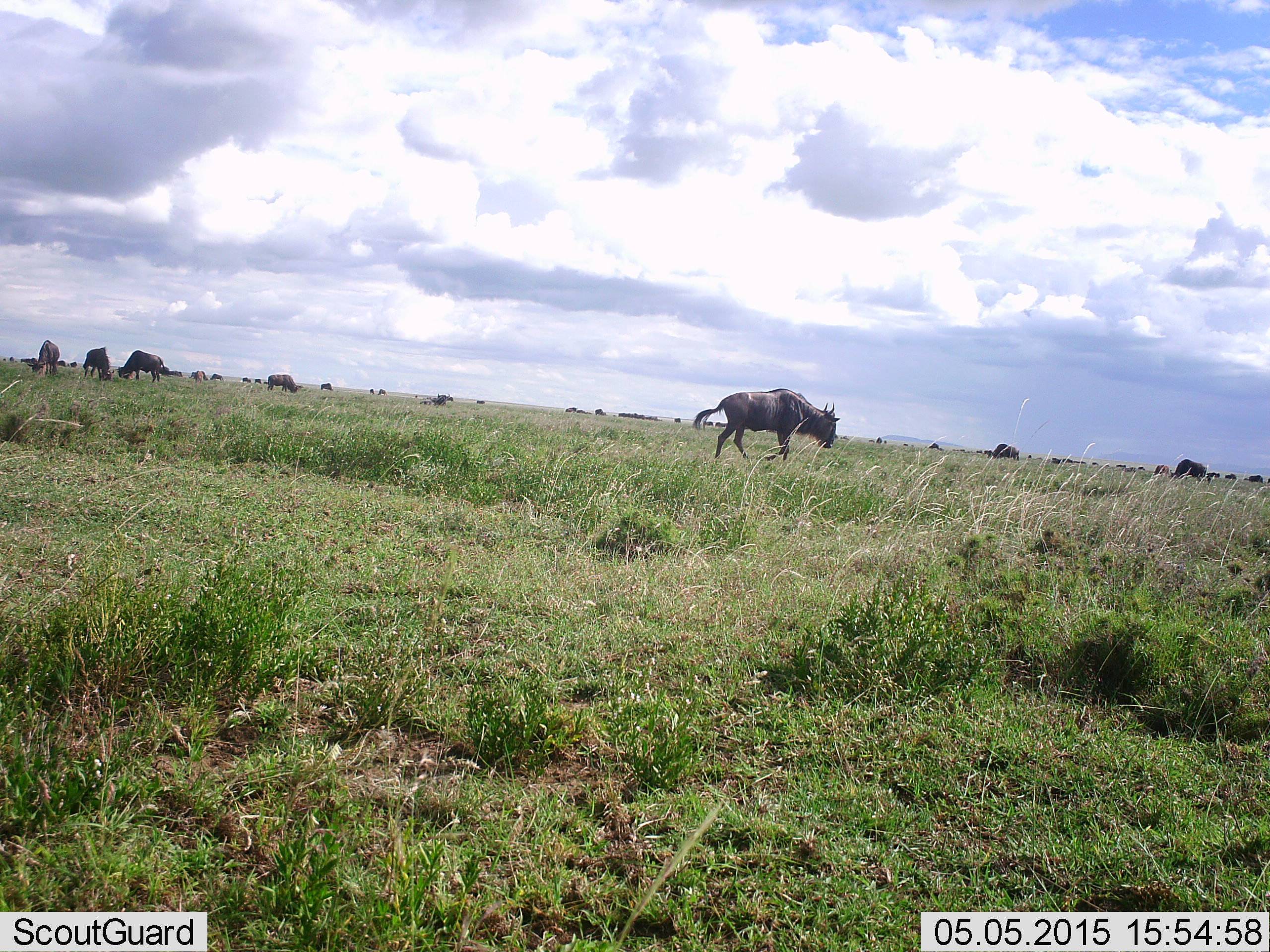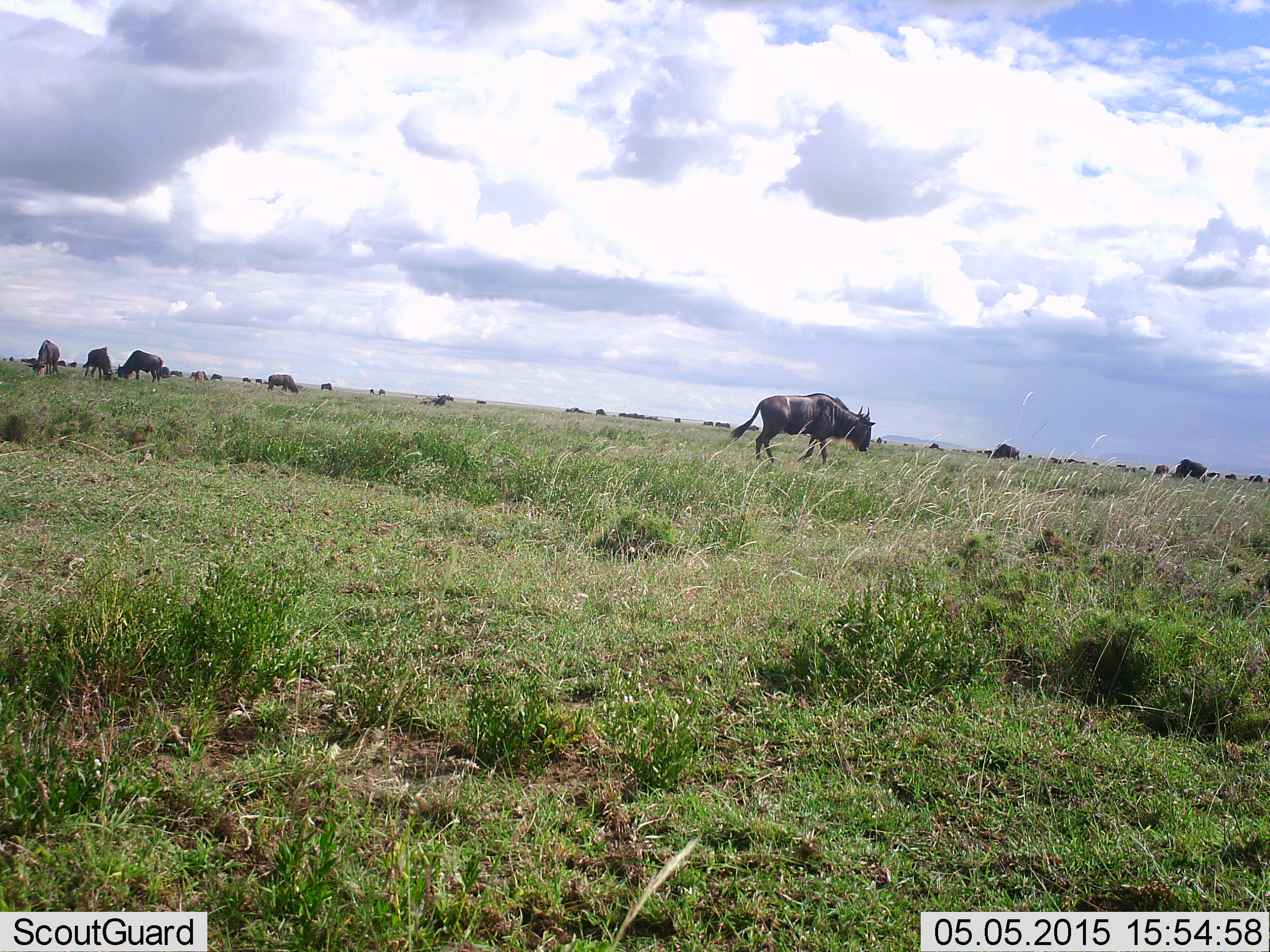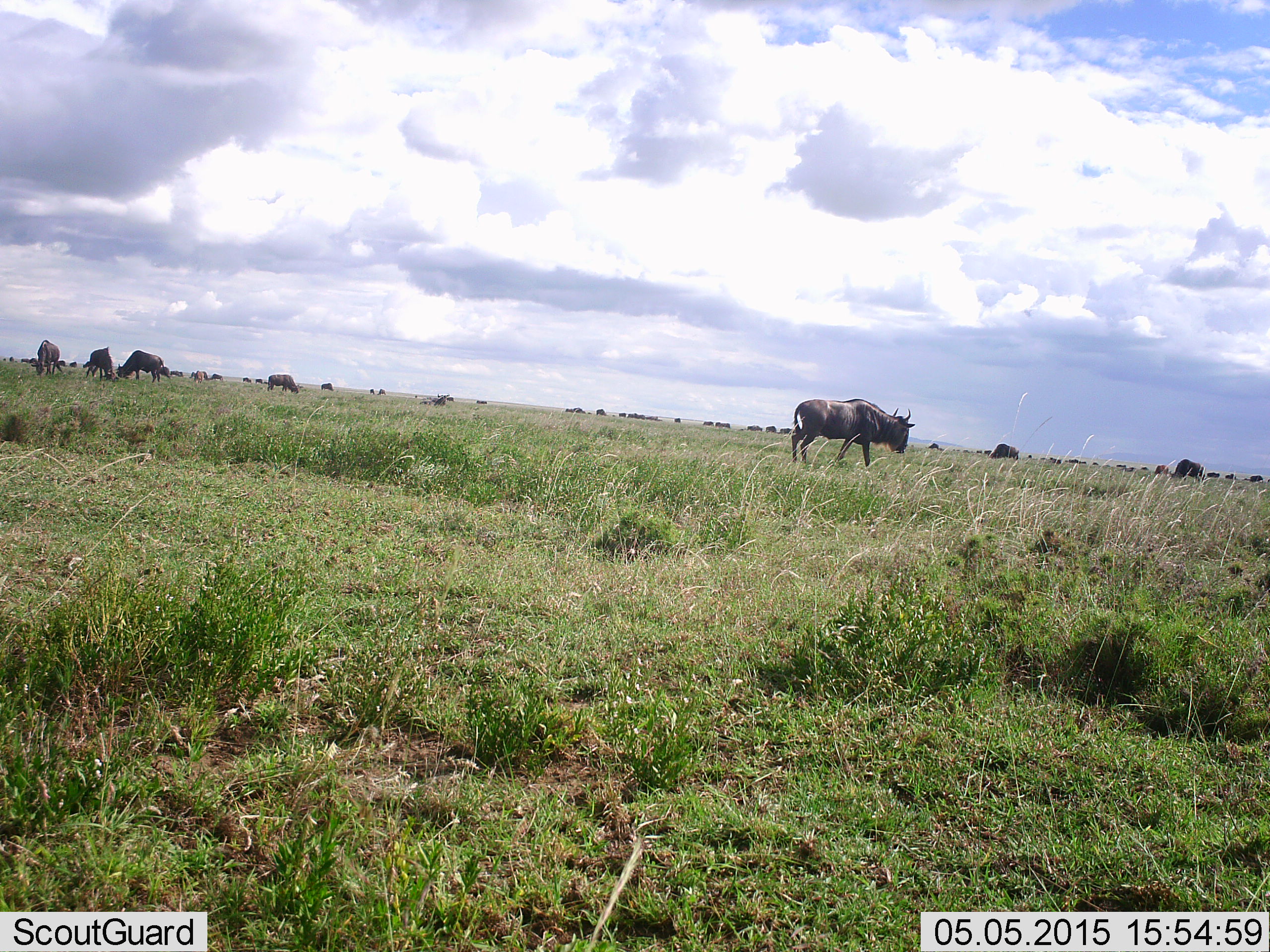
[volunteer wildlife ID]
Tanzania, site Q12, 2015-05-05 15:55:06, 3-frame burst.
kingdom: Animalia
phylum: Chordata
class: Mammalia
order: Artiodactyla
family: Bovidae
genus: Connochaetes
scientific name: Connochaetes taurinus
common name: blue wildebeest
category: wildebeest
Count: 11-50.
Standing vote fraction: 50%.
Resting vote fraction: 0%.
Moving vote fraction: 90%.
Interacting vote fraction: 0%.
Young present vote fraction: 0%.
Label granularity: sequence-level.